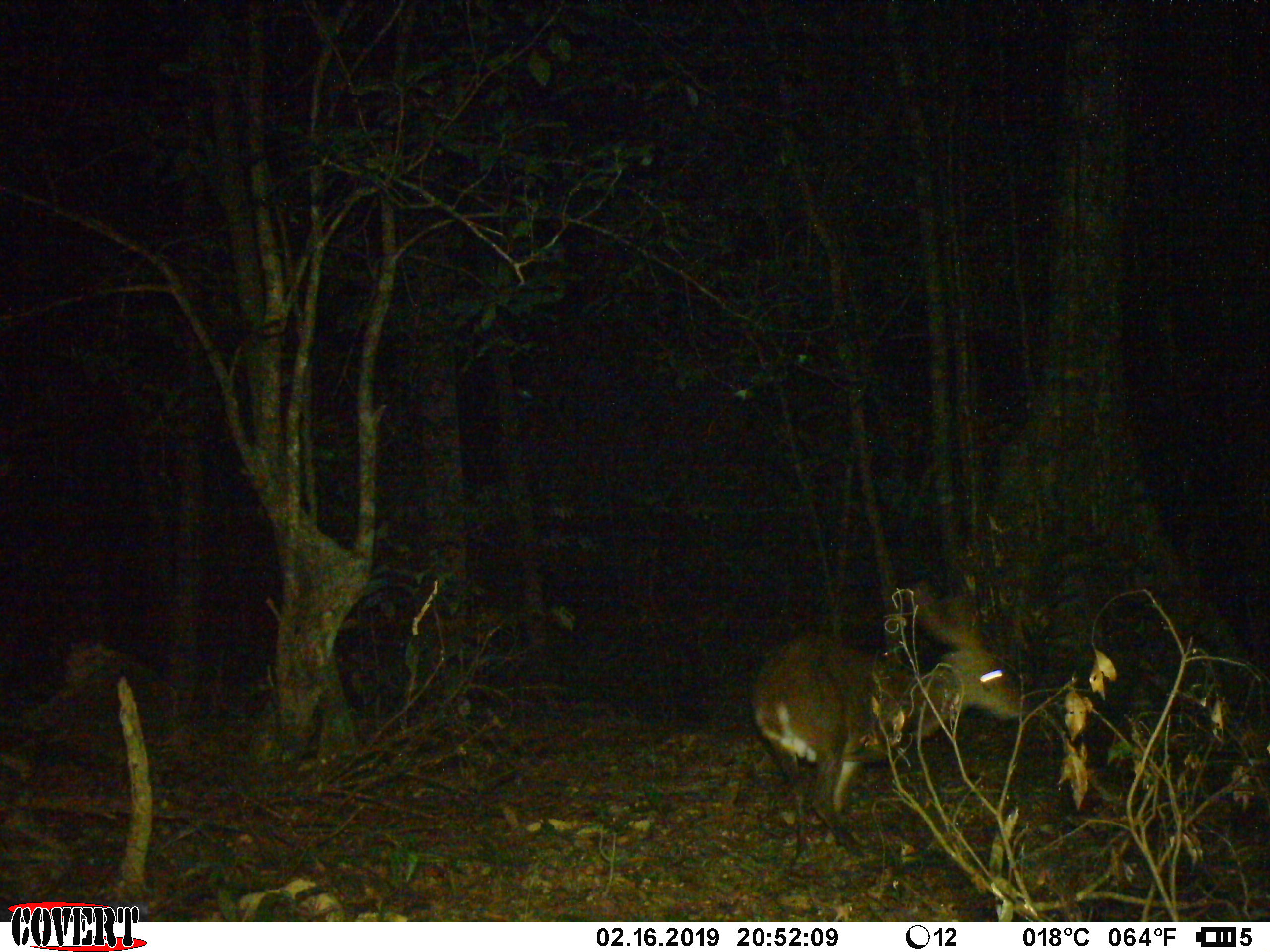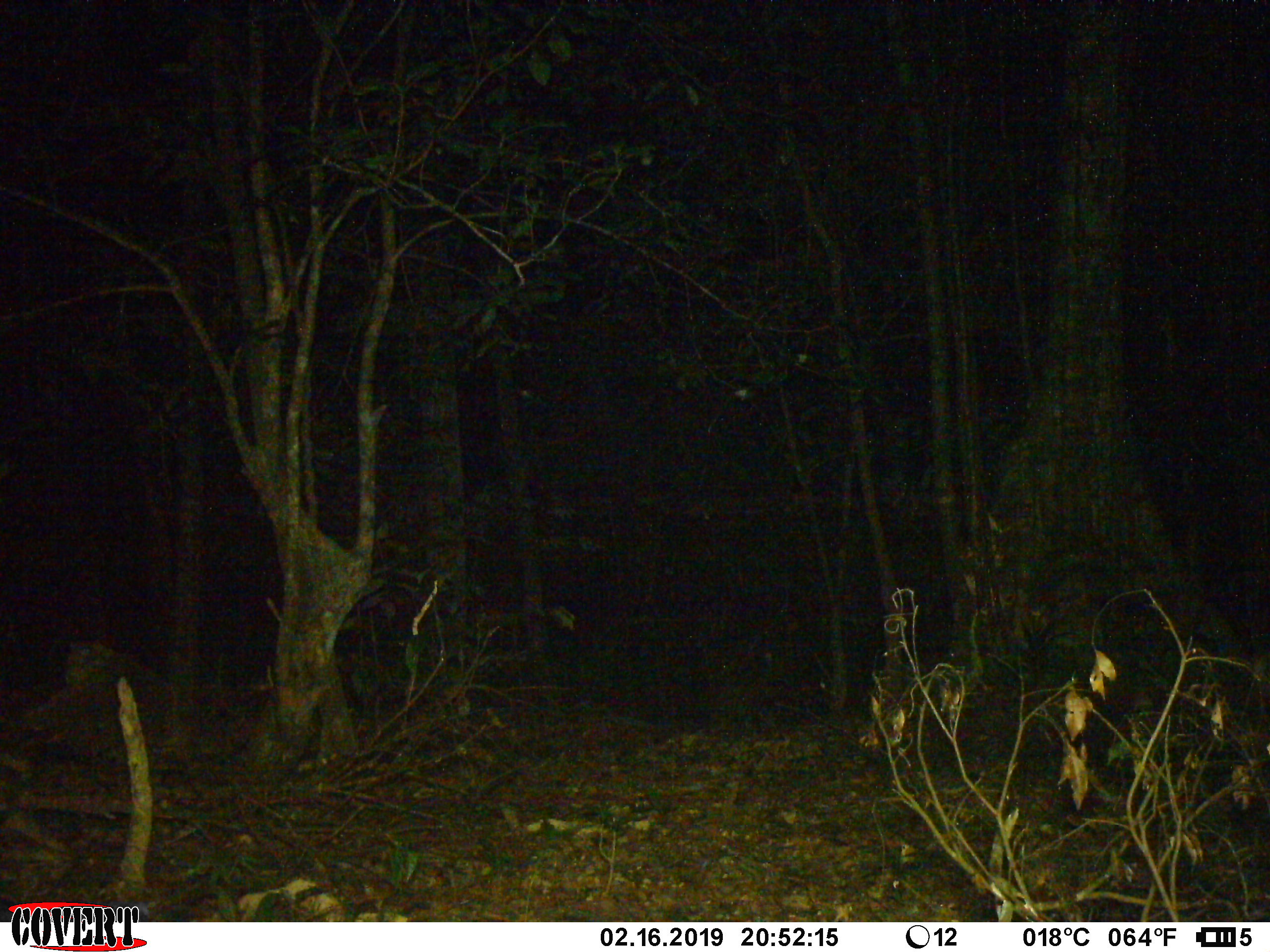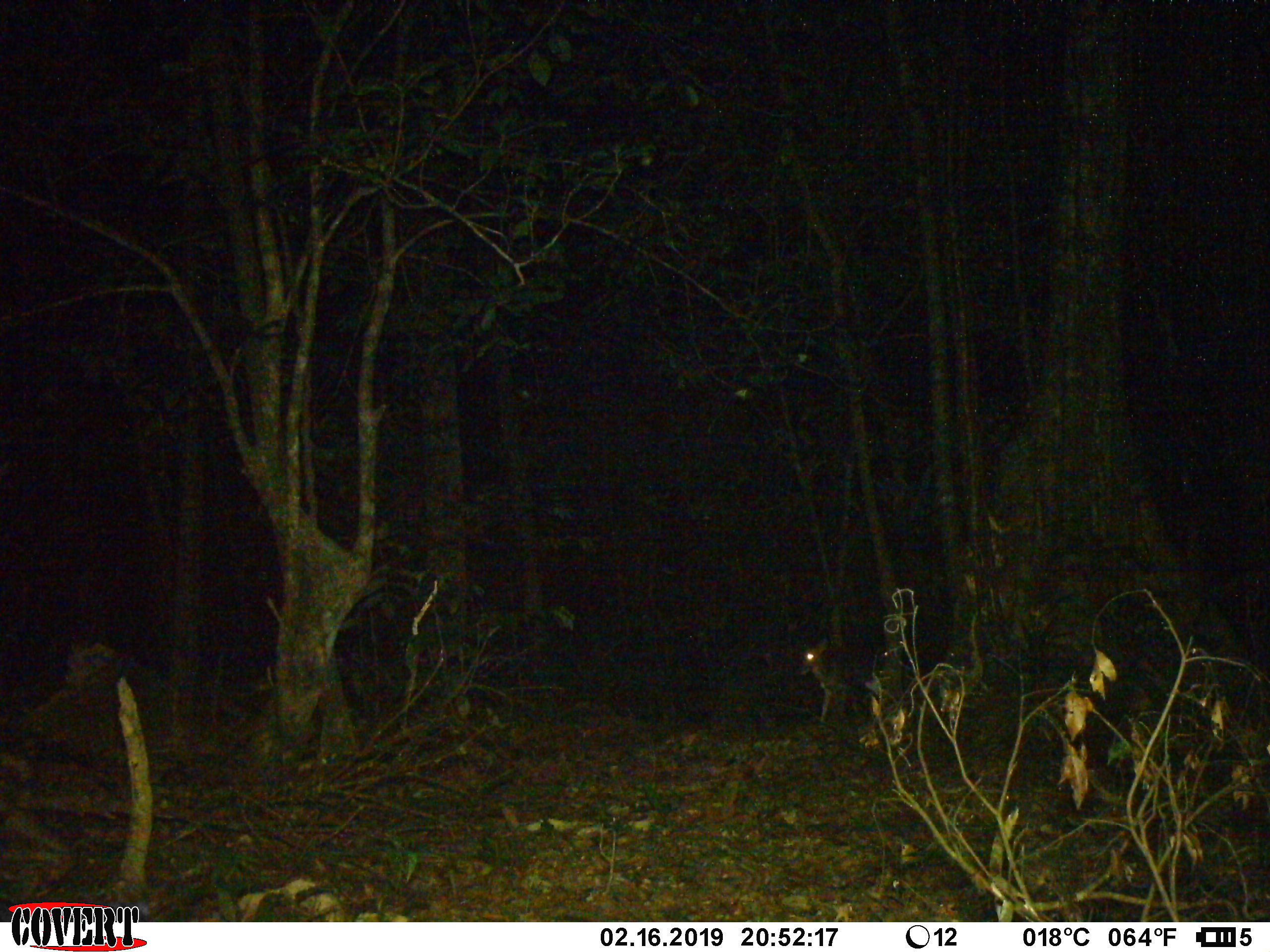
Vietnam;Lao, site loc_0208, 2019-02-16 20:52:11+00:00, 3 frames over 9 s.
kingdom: Animalia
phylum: Chordata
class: Mammalia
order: Artiodactyla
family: Cervidae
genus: Muntiacus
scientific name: Muntiacus vuquangensis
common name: large-antlered muntjac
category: large antlered muntjac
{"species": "large antlered muntjac (large-antlered muntjac) (Muntiacus vuquangensis)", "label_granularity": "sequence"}